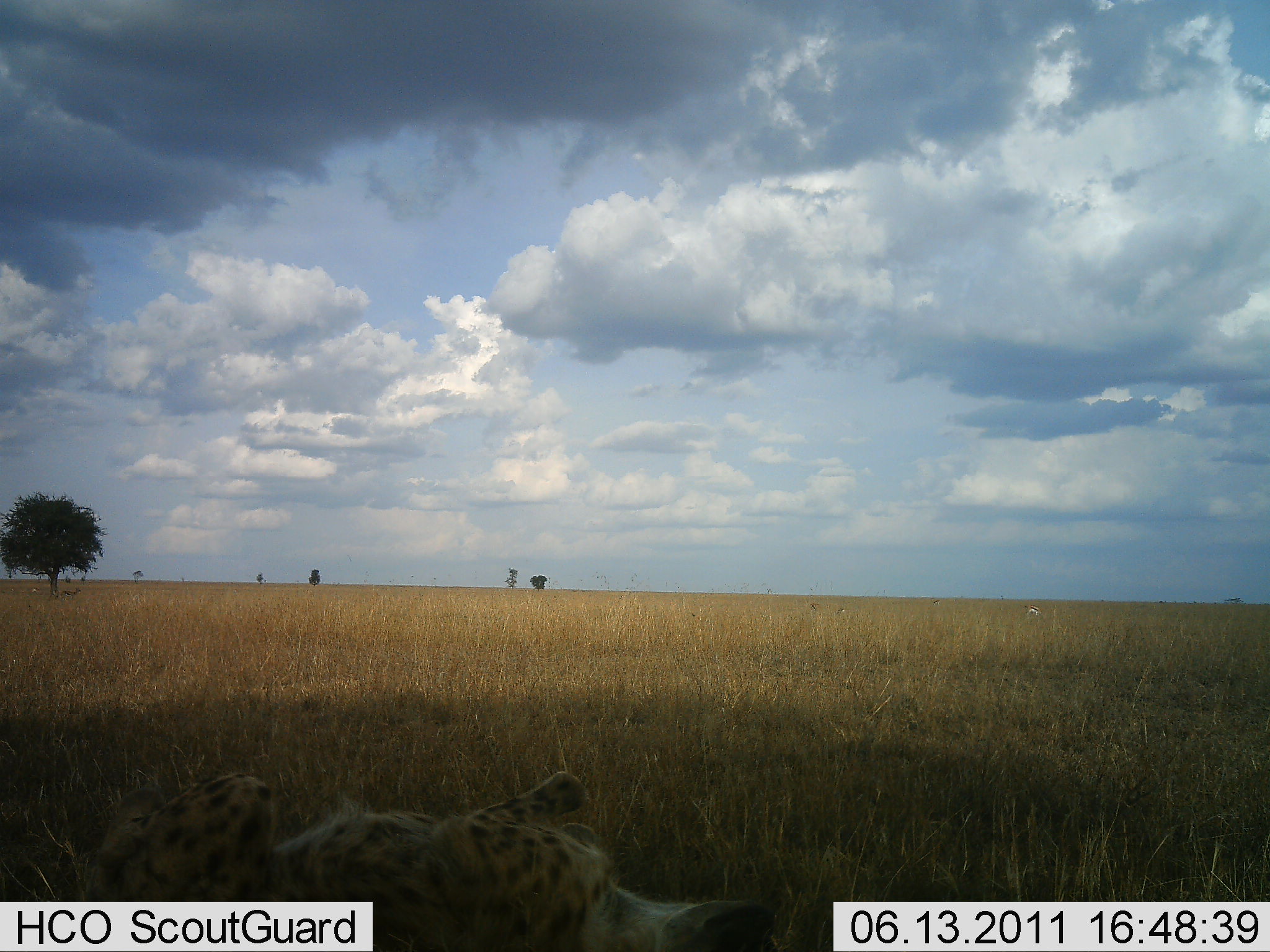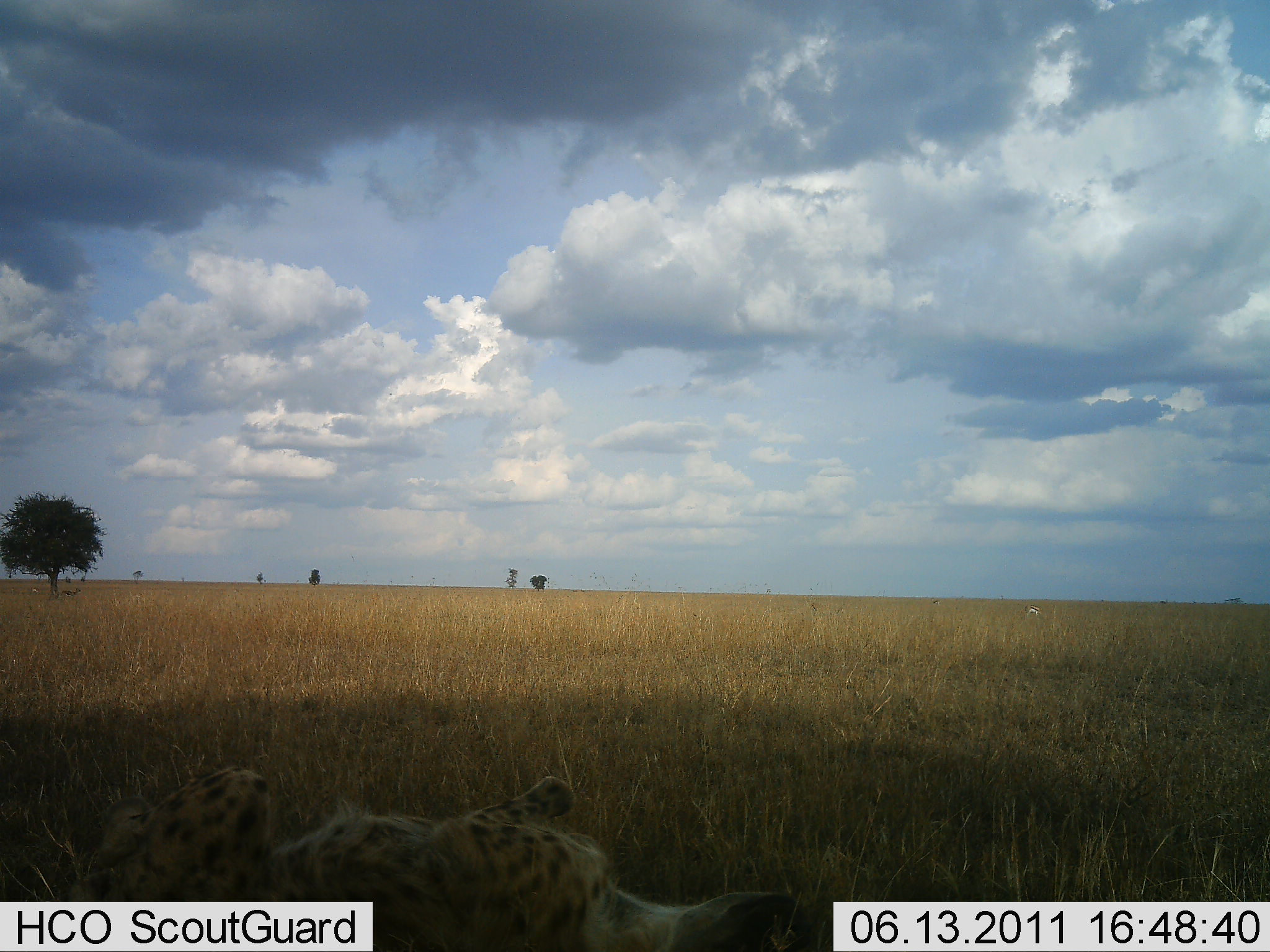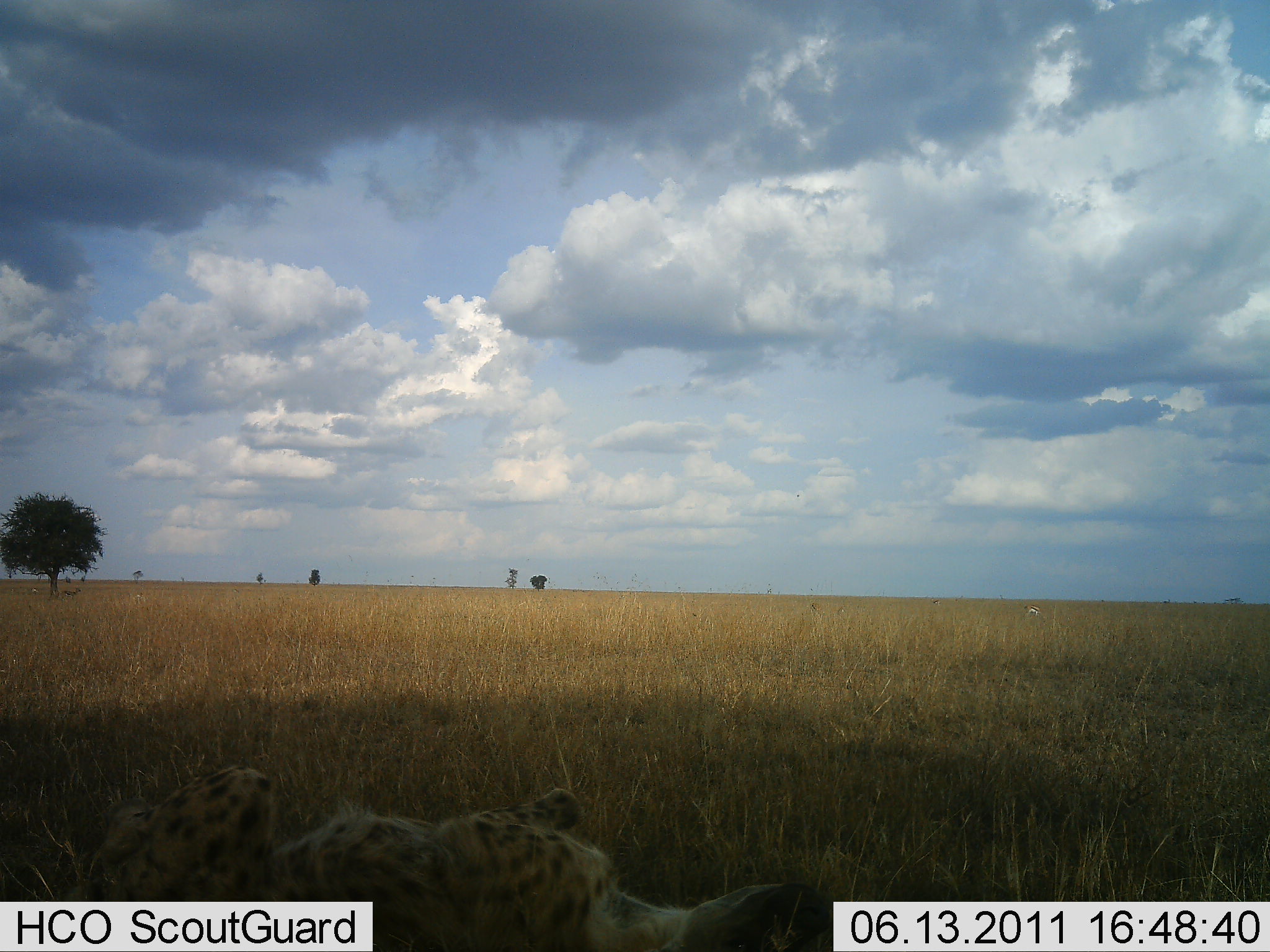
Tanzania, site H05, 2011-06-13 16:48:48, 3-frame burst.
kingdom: Animalia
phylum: Chordata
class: Mammalia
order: Carnivora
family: Felidae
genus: Acinonyx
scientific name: Acinonyx jubatus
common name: cheetah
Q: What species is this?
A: Cheetah (Acinonyx jubatus).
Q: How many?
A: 1.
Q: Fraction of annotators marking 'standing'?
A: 0%.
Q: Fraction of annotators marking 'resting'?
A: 100%.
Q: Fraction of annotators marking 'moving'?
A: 0%.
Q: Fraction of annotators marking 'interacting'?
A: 0%.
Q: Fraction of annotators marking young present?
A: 0%.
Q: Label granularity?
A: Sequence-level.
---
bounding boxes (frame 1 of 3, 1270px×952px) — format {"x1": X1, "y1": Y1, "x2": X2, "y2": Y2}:
animal: {"x1": 1, "y1": 771, "x2": 783, "y2": 950}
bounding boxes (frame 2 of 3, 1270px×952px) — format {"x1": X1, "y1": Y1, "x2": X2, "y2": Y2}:
animal: {"x1": 61, "y1": 767, "x2": 815, "y2": 951}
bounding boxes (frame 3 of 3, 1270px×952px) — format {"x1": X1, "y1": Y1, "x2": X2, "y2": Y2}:
animal: {"x1": 82, "y1": 761, "x2": 834, "y2": 952}